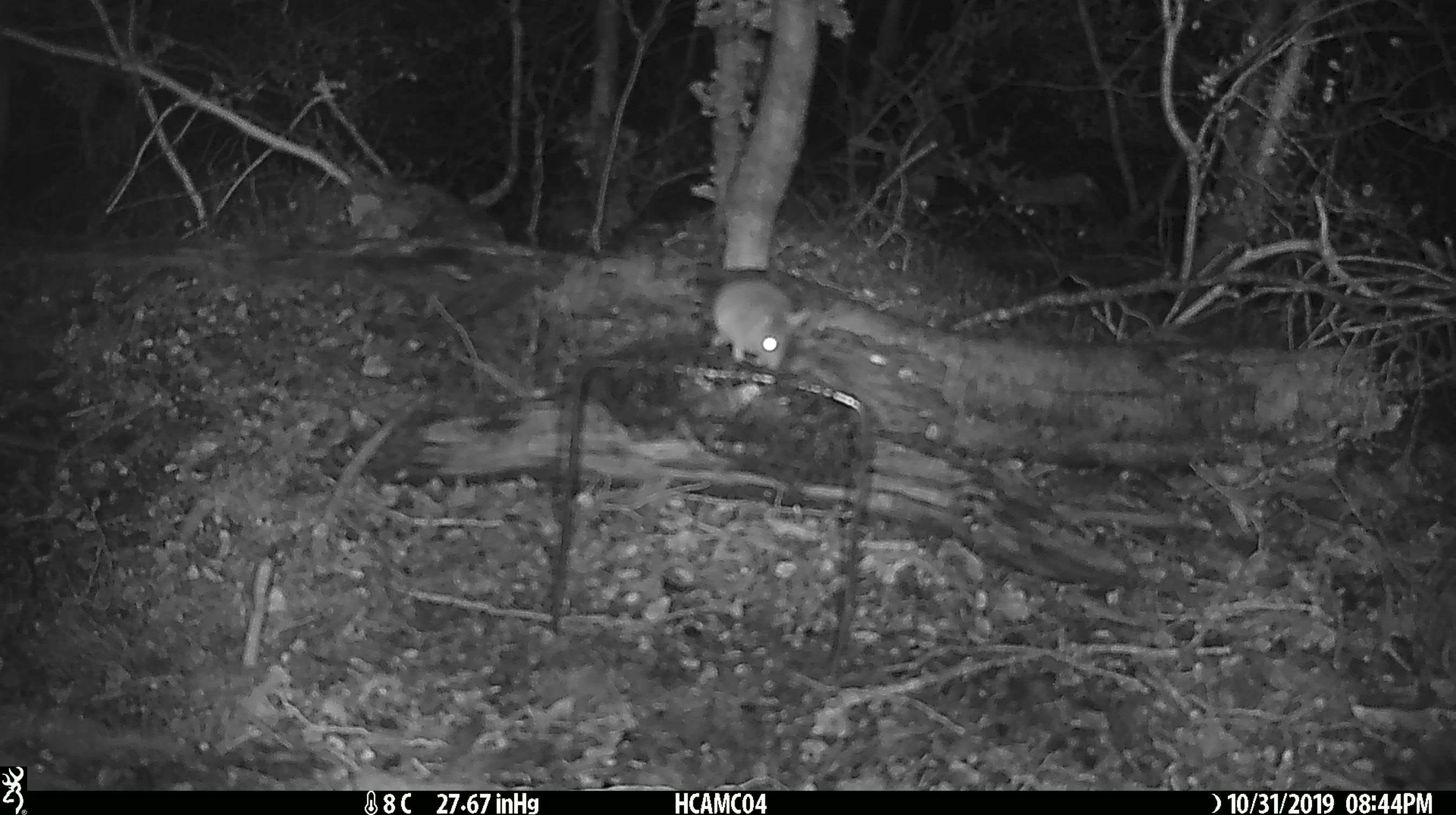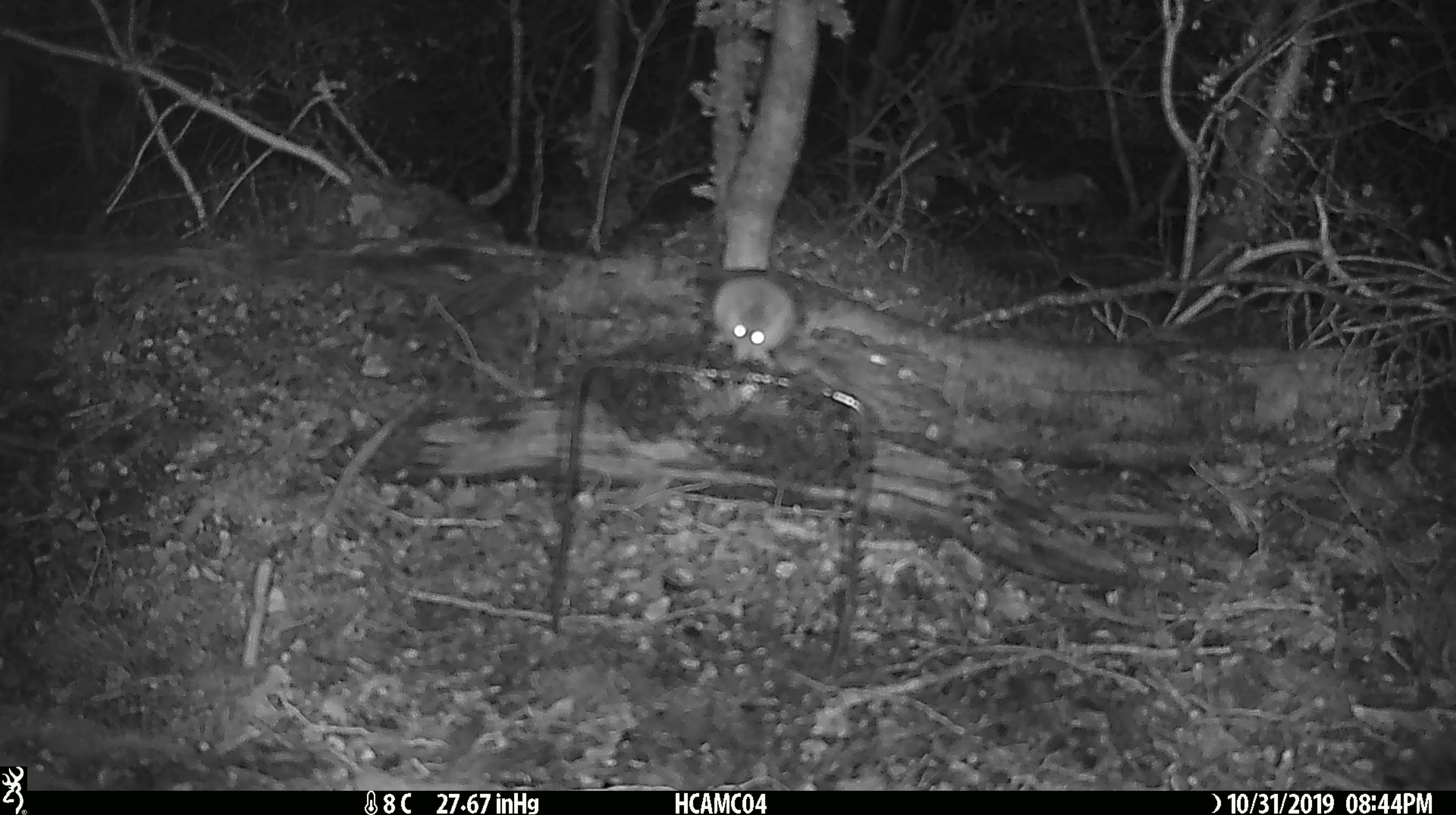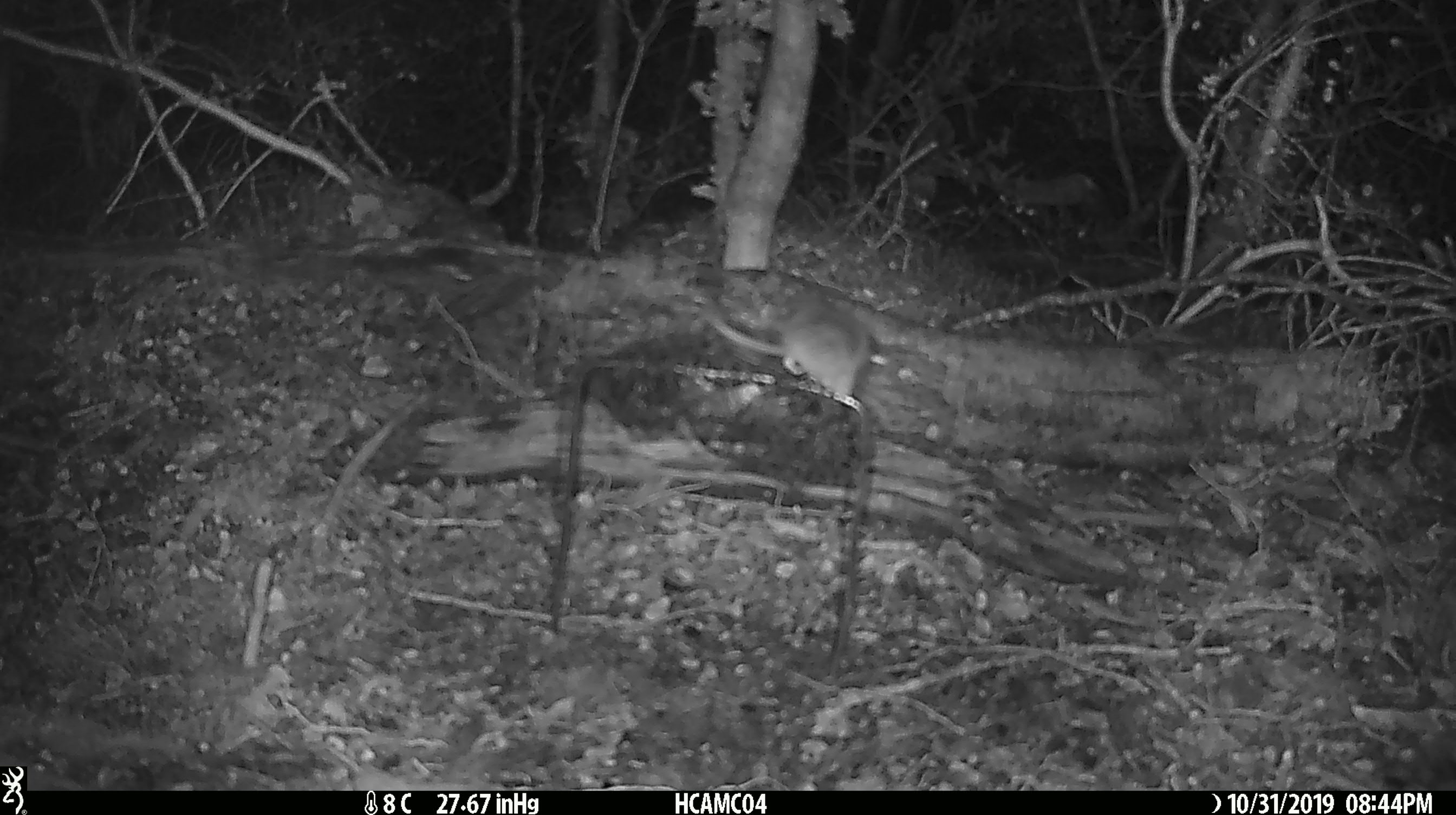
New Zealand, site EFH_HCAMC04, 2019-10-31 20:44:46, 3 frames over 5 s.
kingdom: Animalia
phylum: Chordata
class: Mammalia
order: Rodentia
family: Muridae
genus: Mus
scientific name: Mus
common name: mouse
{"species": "mouse (Mus)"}